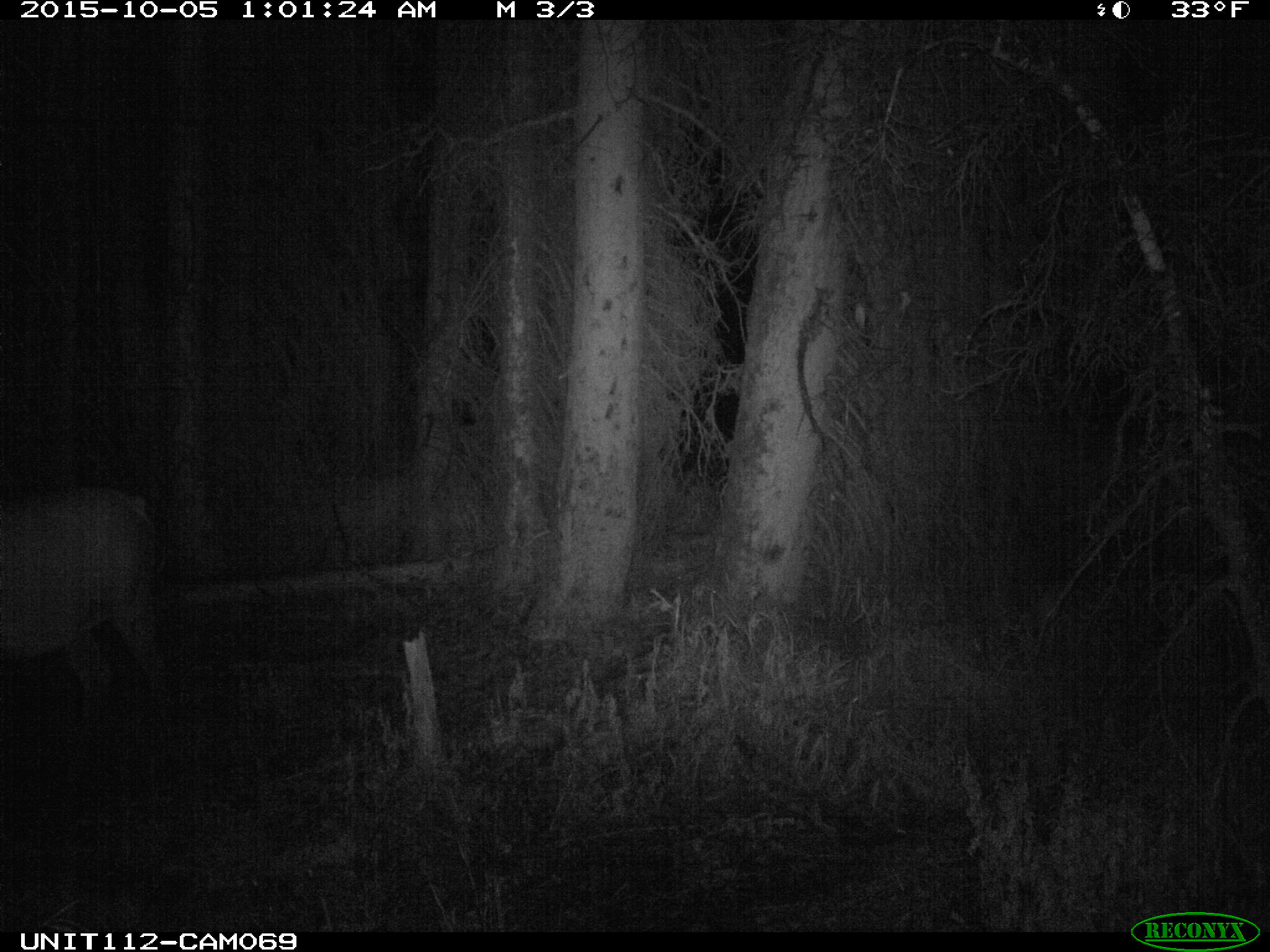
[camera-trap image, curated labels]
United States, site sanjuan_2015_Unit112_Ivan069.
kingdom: Animalia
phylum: Chordata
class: Mammalia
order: Artiodactyla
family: Cervidae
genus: Cervus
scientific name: Cervus elaphus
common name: red deer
Cervus elaphus (red deer).